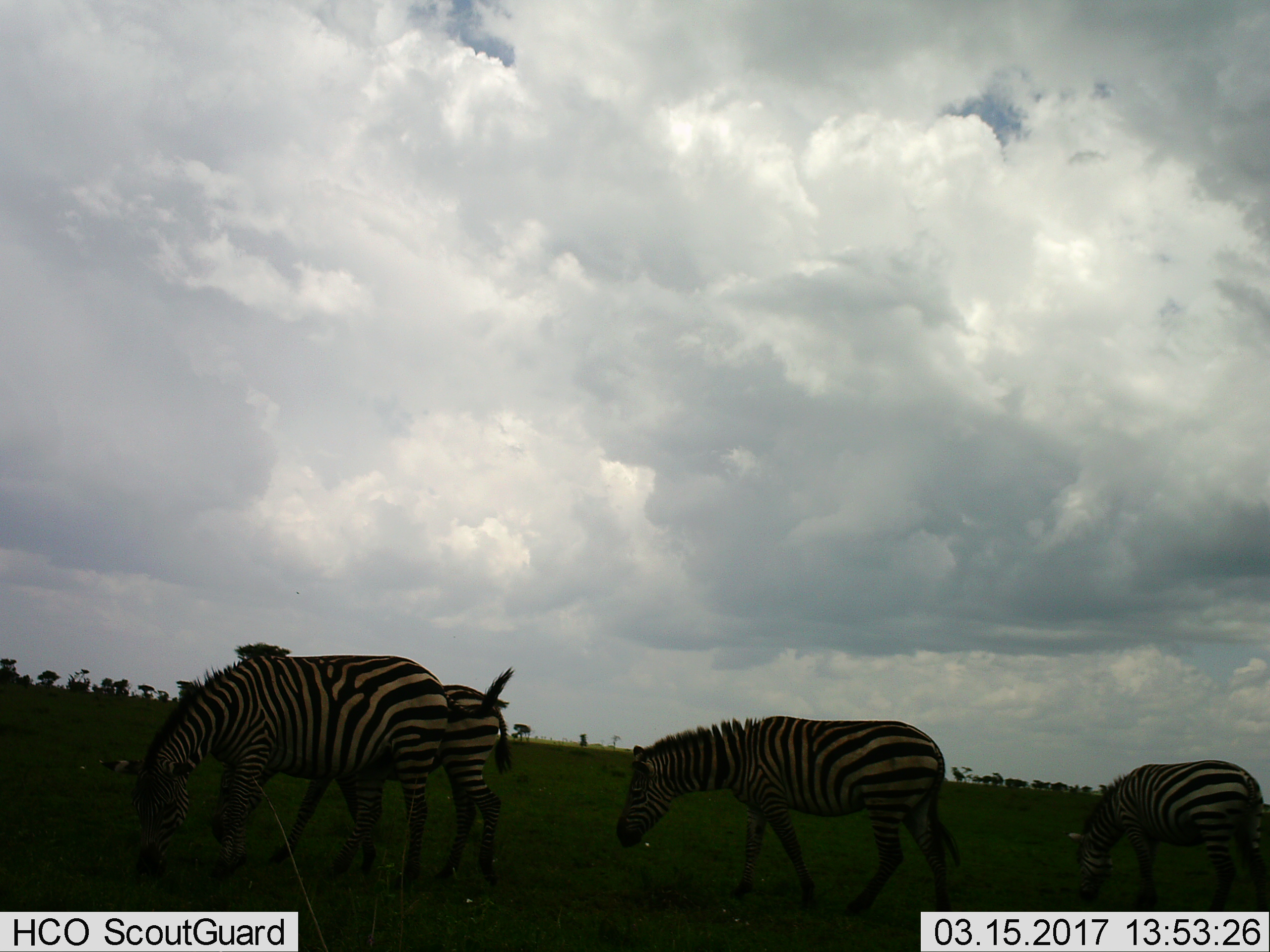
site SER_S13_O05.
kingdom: Animalia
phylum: Chordata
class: Mammalia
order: Perissodactyla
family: Equidae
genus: Equus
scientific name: Equus quagga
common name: plains zebra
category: zebraplains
Zebraplains (plains zebra) (Equus quagga), count 4. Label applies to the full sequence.